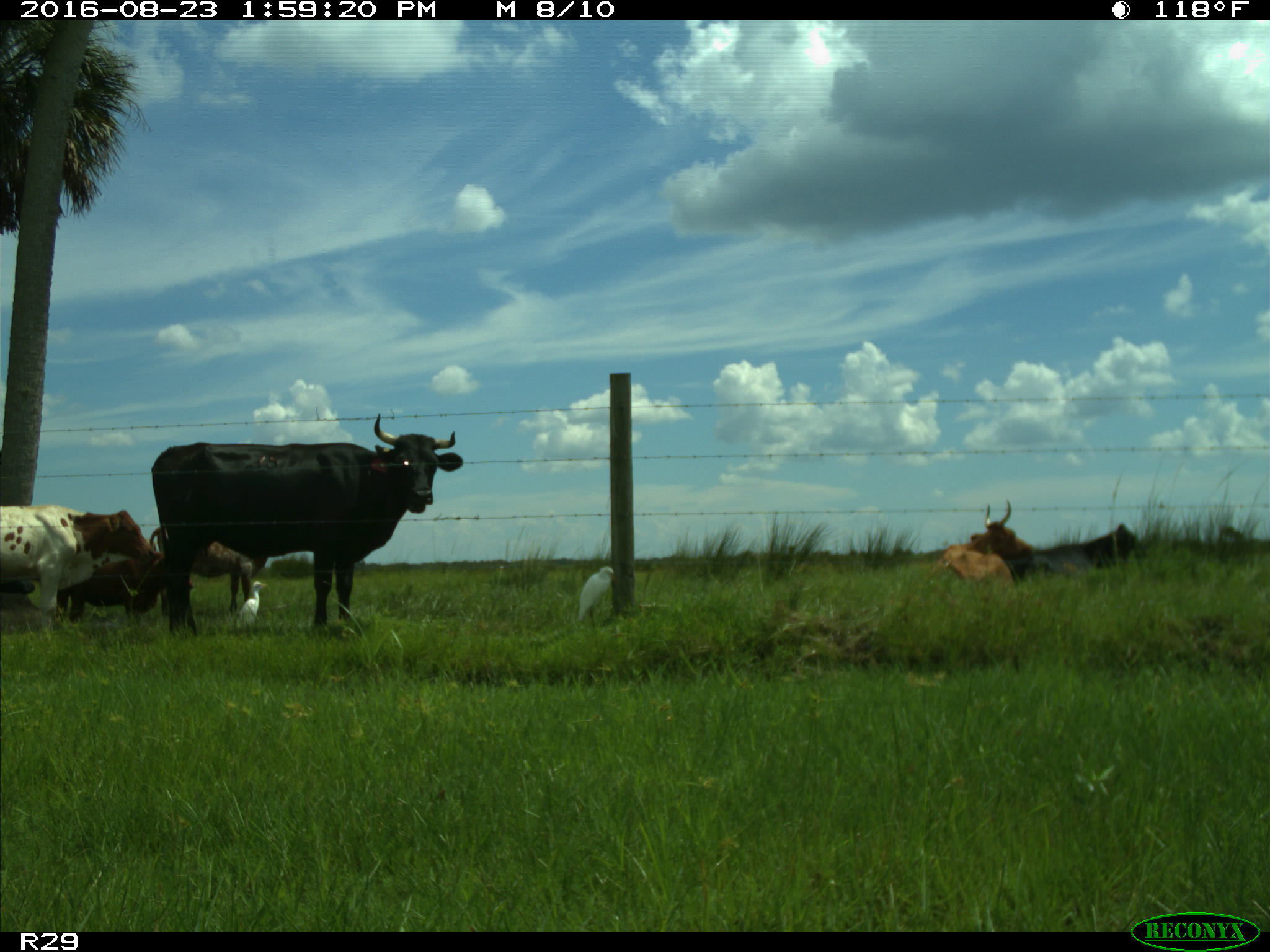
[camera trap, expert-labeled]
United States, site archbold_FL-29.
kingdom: Animalia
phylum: Chordata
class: Mammalia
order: Artiodactyla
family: Bovidae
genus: Bos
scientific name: Bos taurus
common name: domestic cow